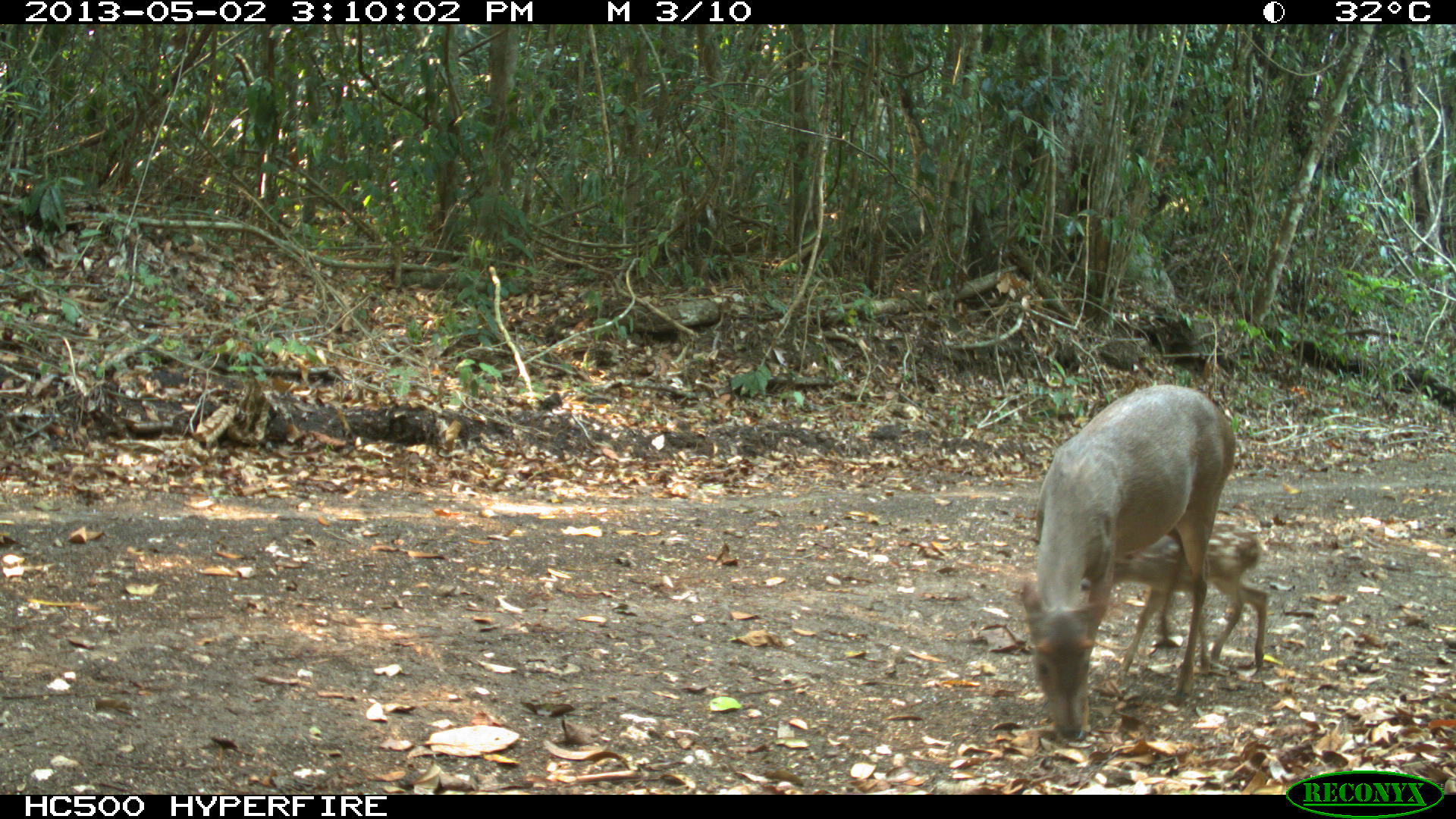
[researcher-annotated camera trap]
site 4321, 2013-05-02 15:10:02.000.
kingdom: Animalia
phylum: Chordata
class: Mammalia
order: Artiodactyla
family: Cervidae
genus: Odocoileus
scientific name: Odocoileus pandora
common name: yucatán brown brocket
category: mazama pandora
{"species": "mazama pandora (yucatán brown brocket) (Odocoileus pandora)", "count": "2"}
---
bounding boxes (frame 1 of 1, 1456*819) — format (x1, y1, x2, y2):
mazama pandora: (1018, 382, 1237, 741); (1078, 519, 1271, 674)